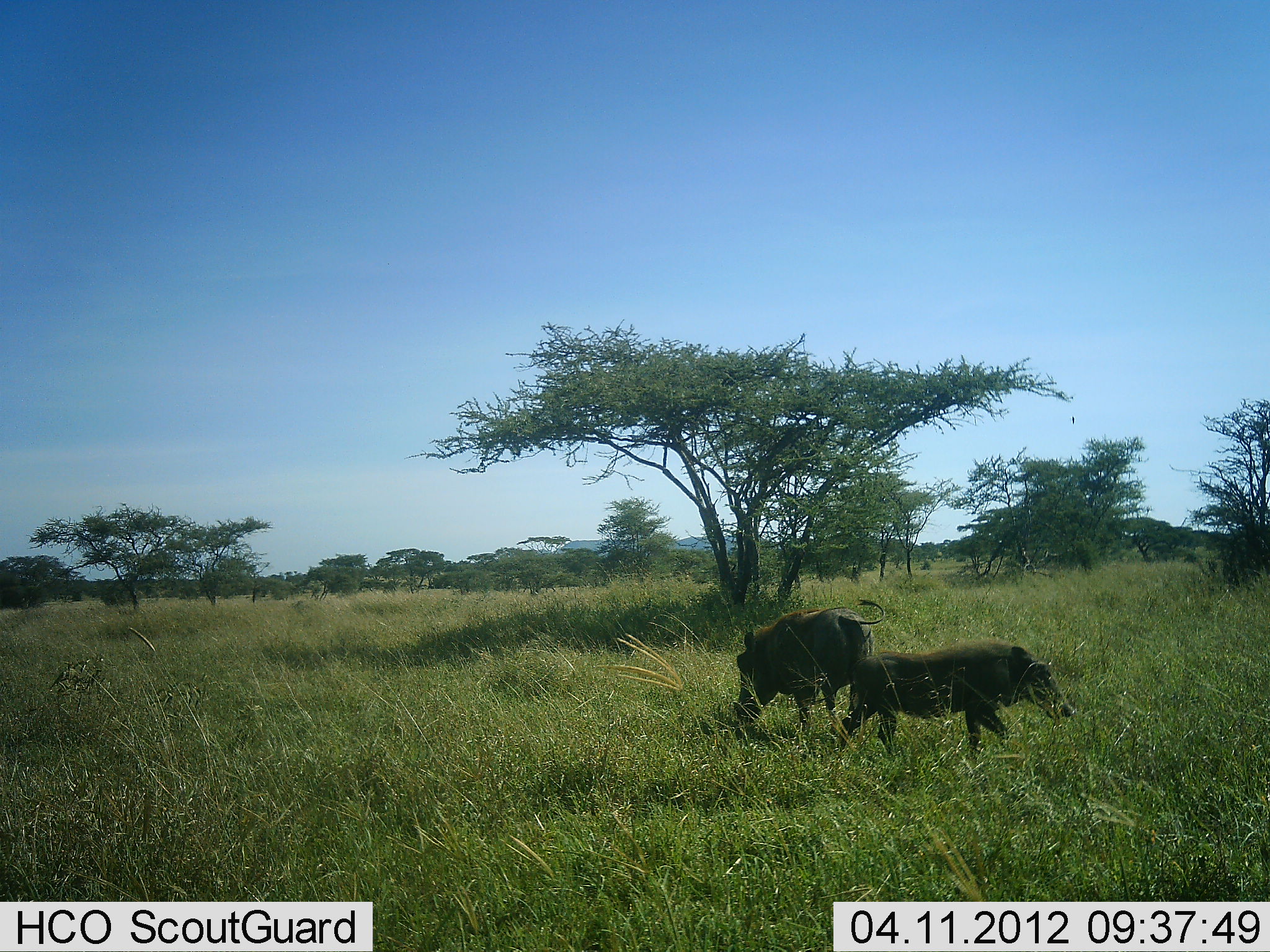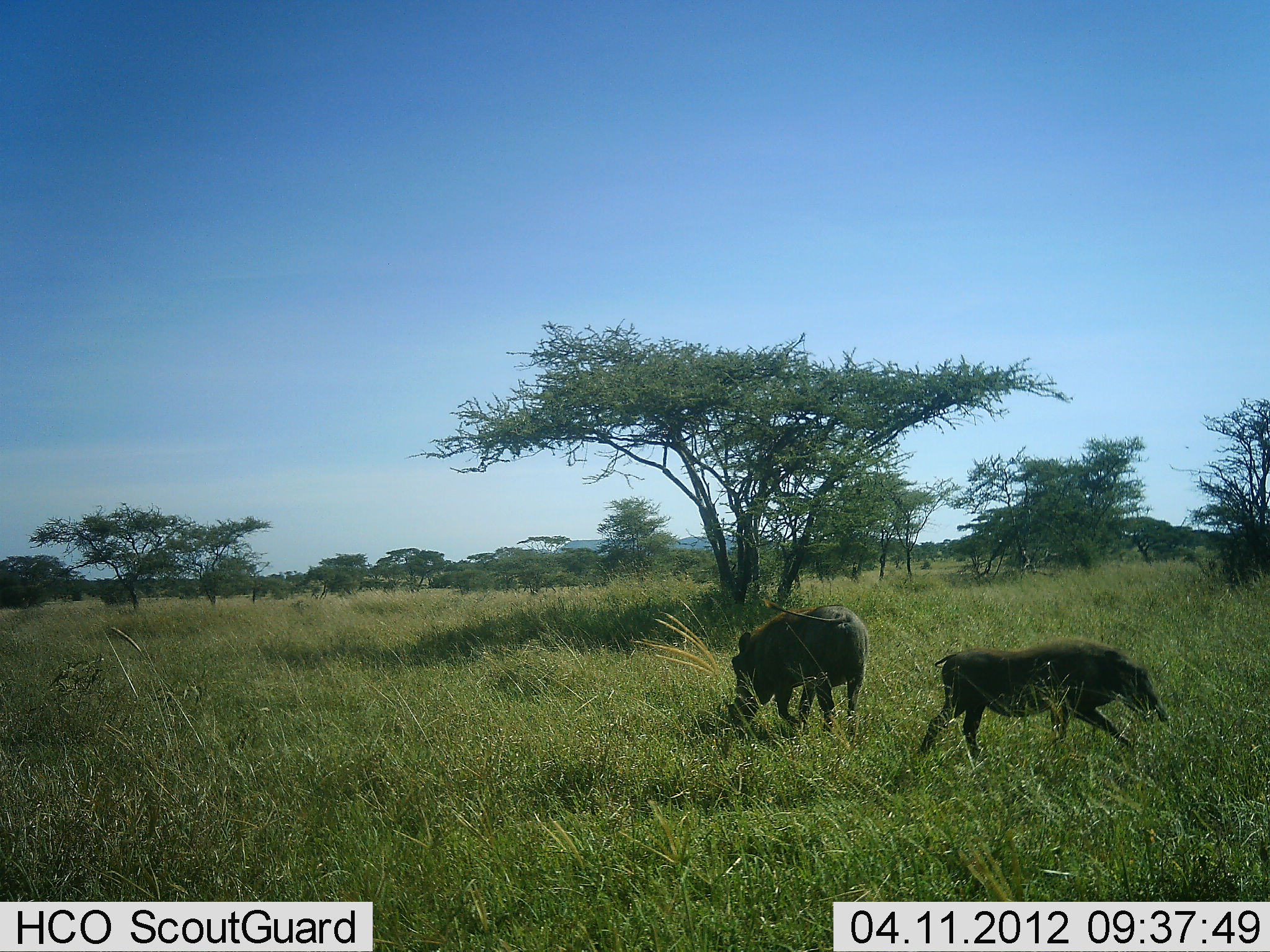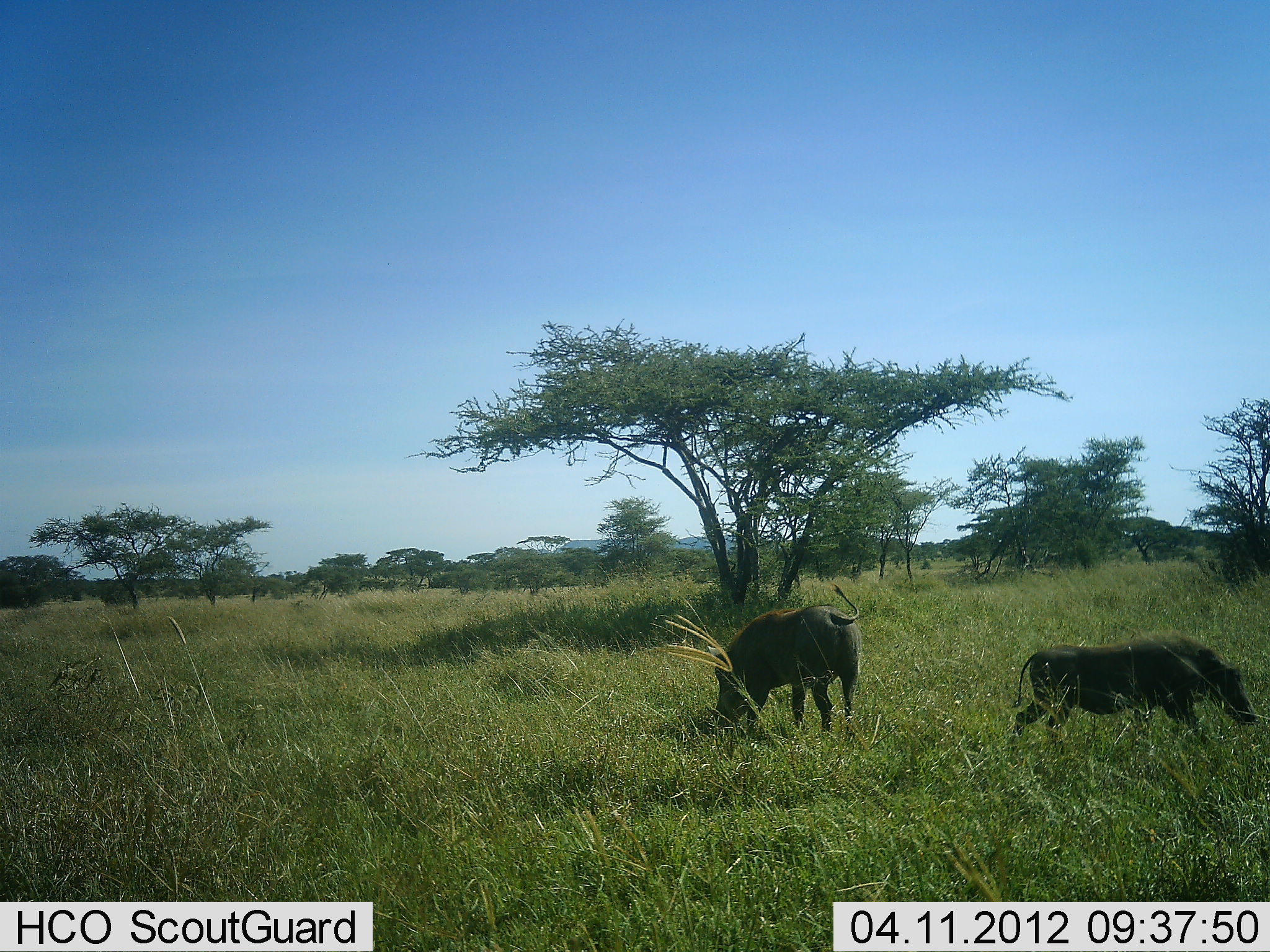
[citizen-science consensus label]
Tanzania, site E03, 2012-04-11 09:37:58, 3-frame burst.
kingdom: Animalia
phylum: Chordata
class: Mammalia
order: Artiodactyla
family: Suidae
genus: Phacochoerus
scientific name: Phacochoerus africanus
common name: warthog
Warthog (Phacochoerus africanus), count 2. Behavior (volunteer vote fractions): standing 11%, resting 0%, moving 89%, interacting 0%. Young present (vote fraction): 5%. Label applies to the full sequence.